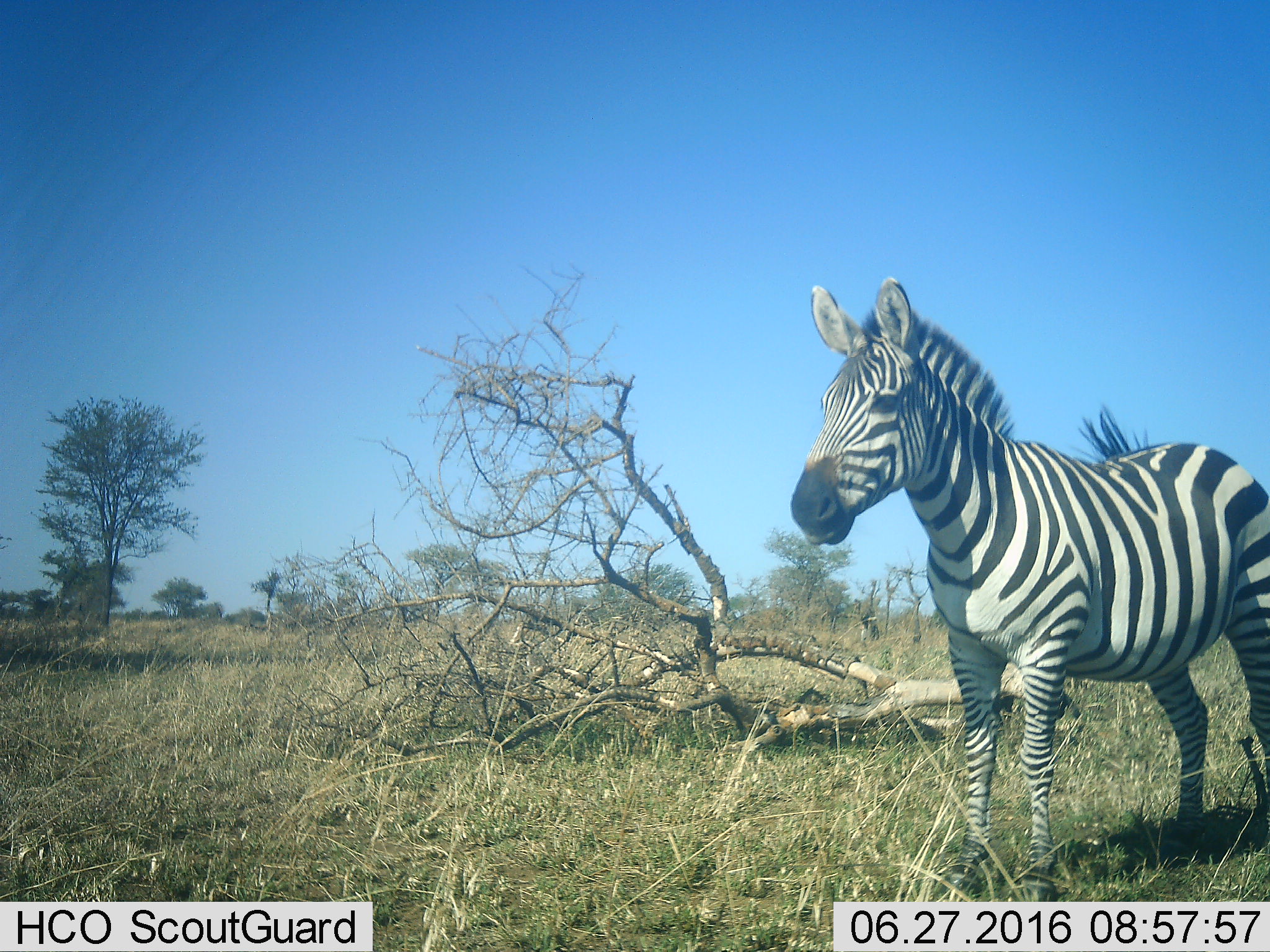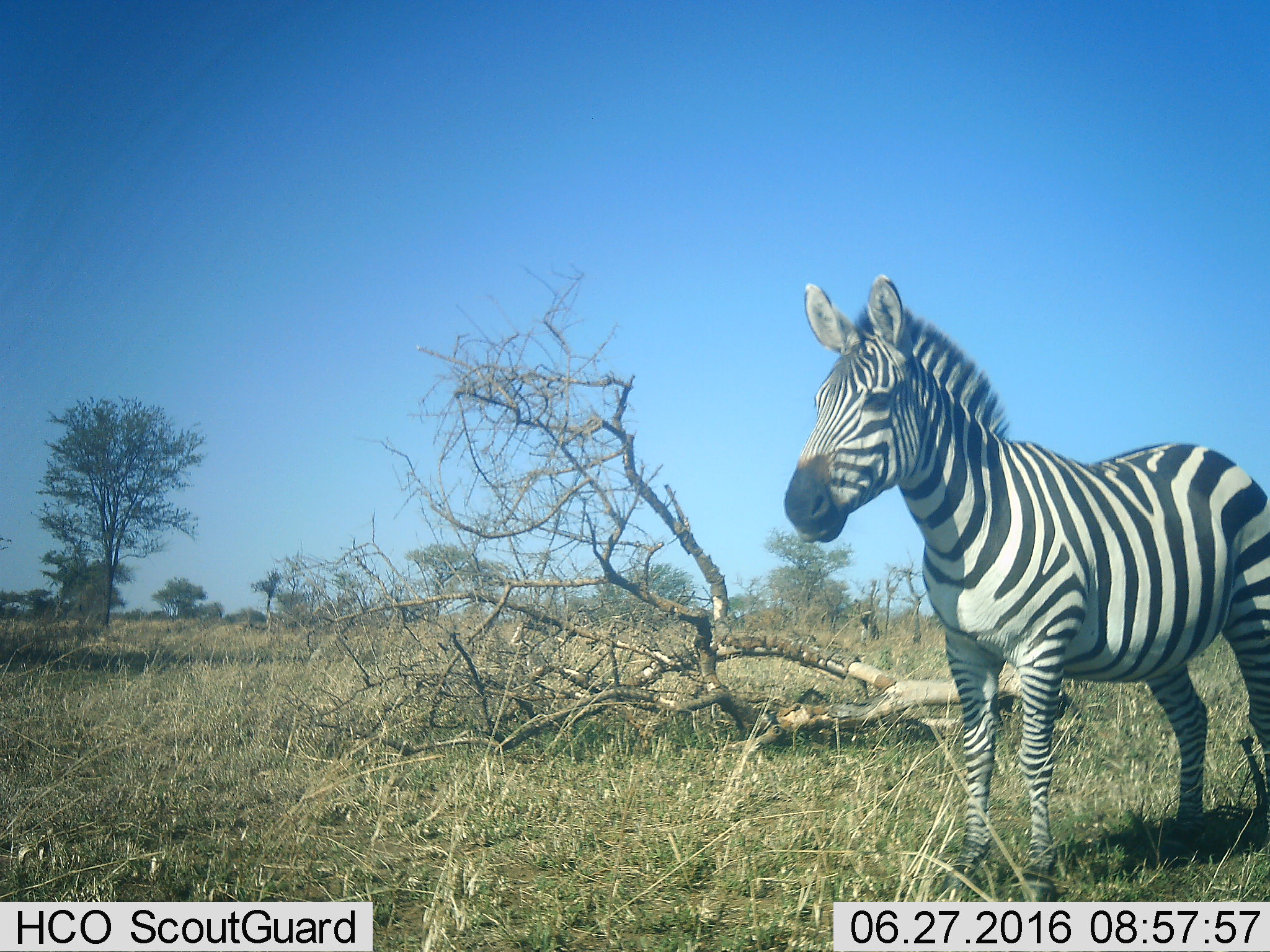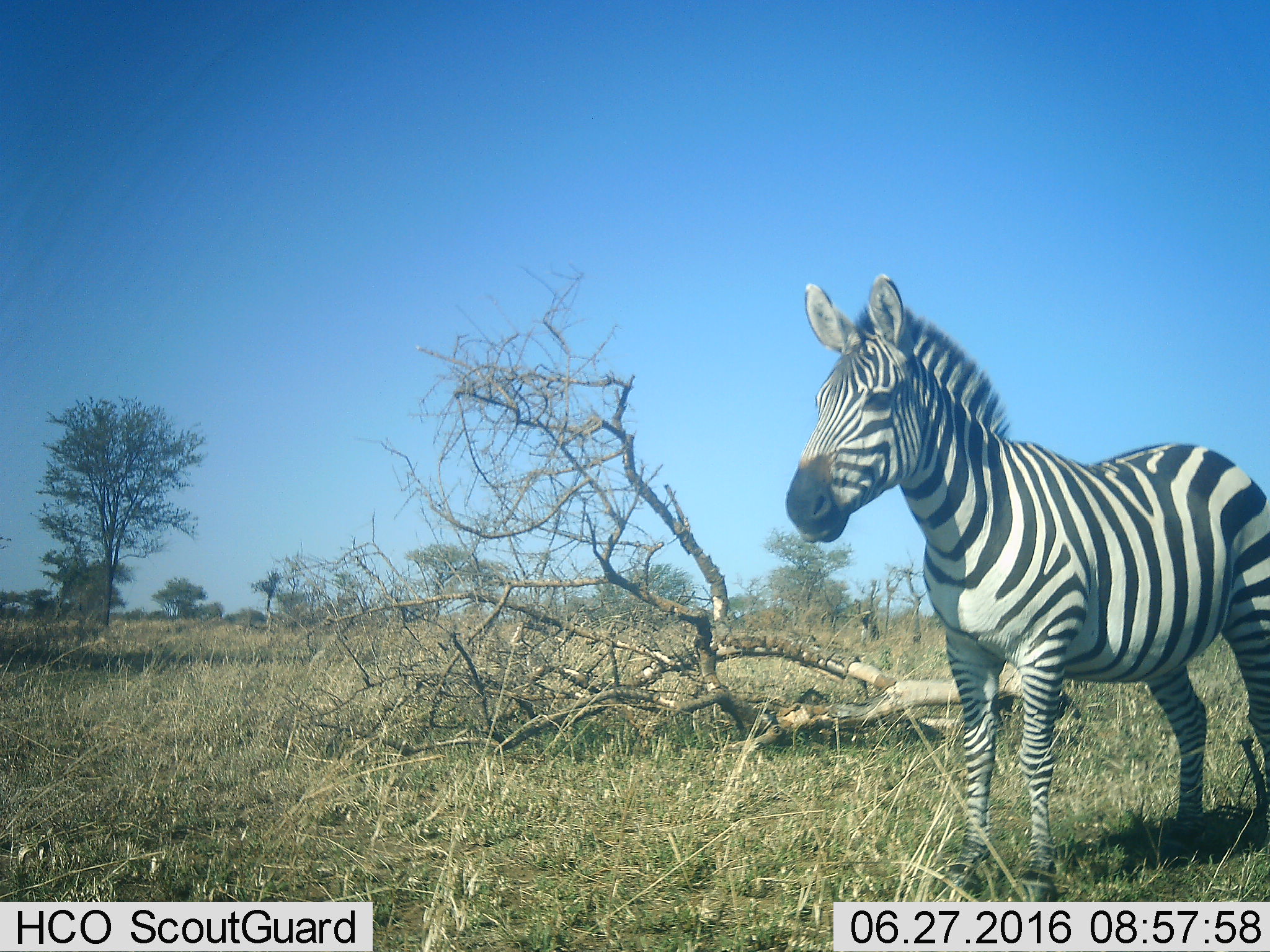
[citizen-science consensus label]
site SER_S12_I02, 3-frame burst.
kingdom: Animalia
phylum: Chordata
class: Mammalia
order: Perissodactyla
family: Equidae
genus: Equus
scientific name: Equus quagga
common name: plains zebra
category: zebraplains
Zebraplains (plains zebra) (Equus quagga), count 1. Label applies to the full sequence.